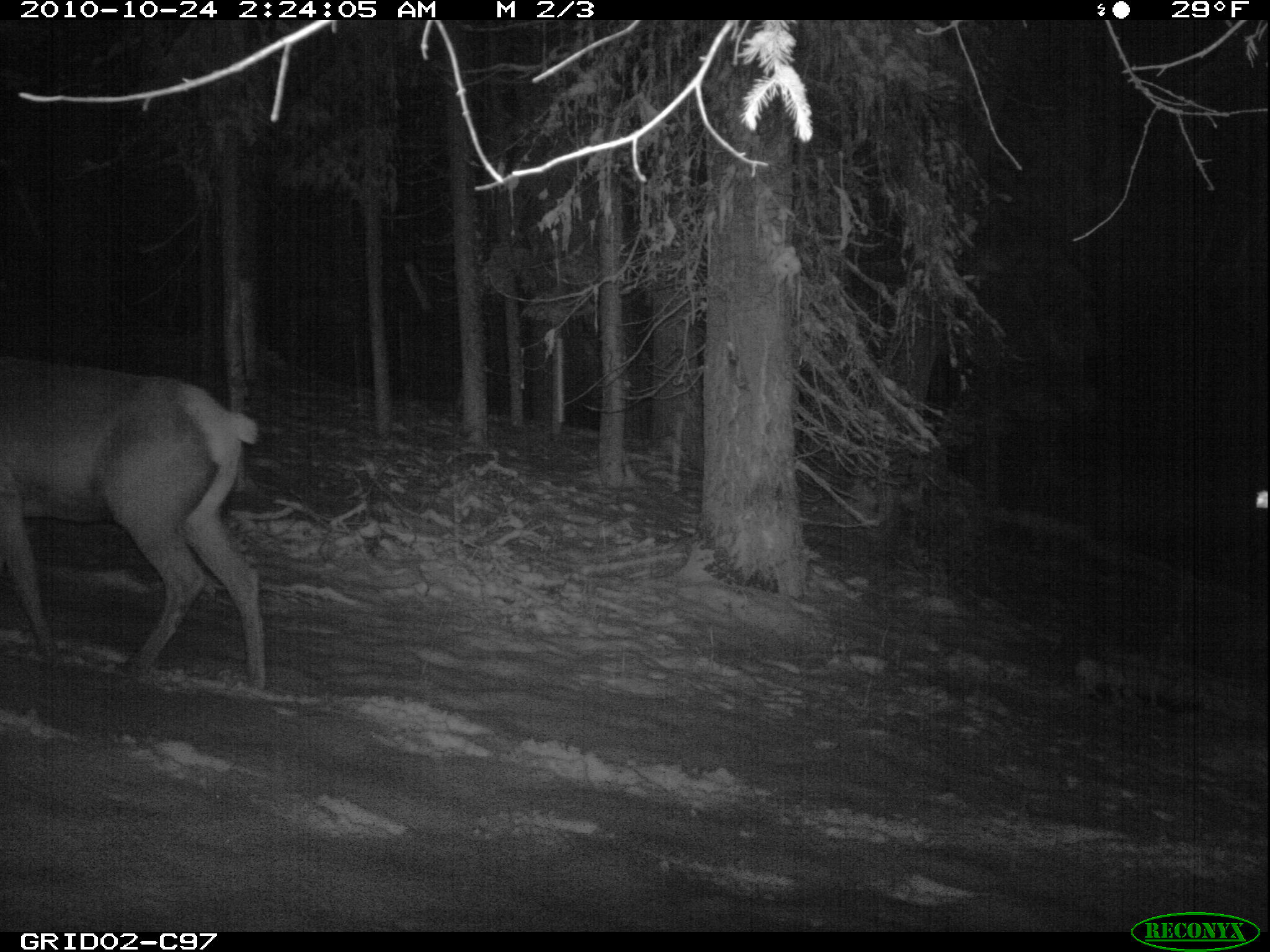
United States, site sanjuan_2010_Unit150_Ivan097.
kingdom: Animalia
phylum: Chordata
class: Mammalia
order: Artiodactyla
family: Cervidae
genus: Cervus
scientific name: Cervus elaphus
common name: red deer